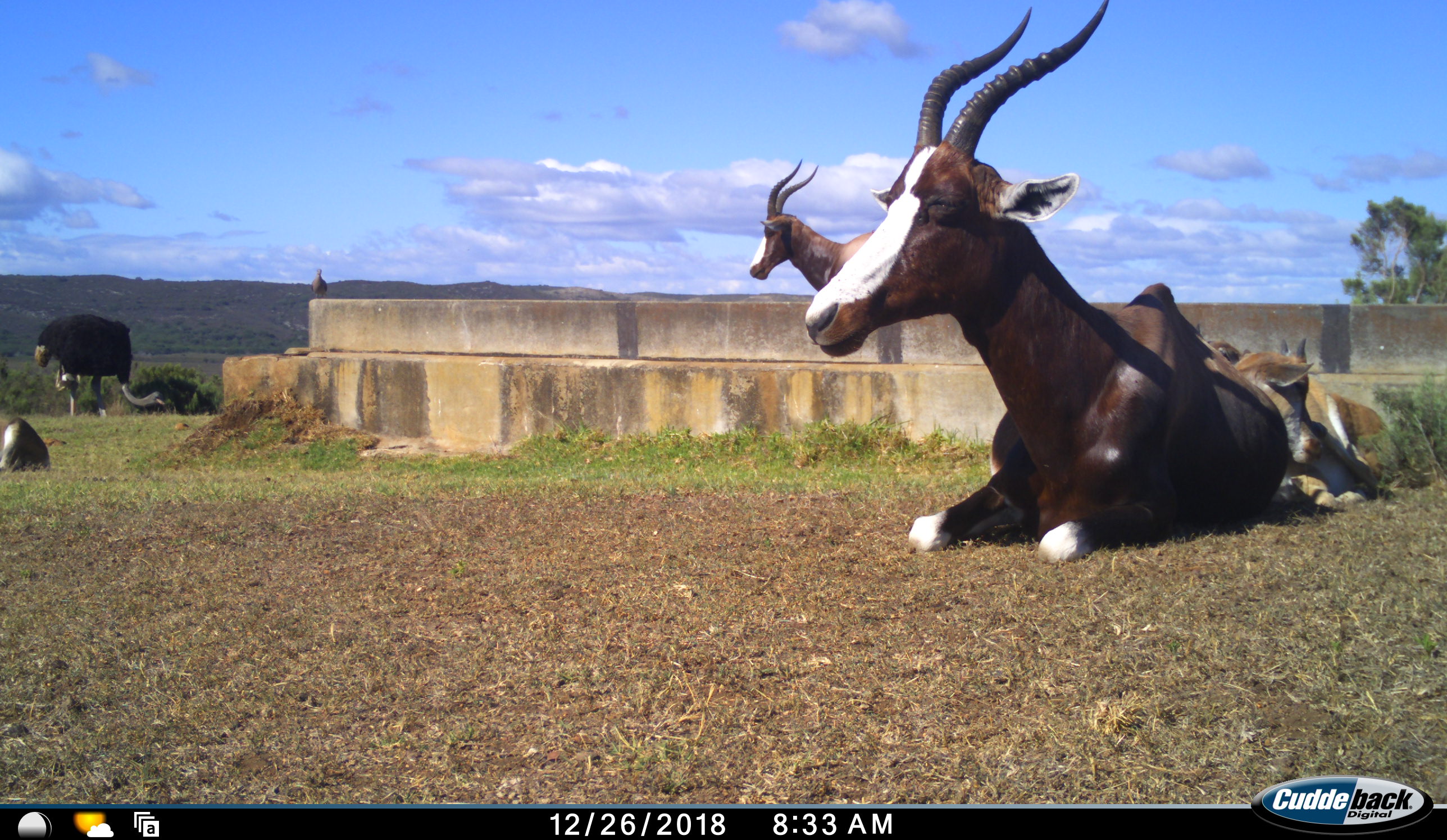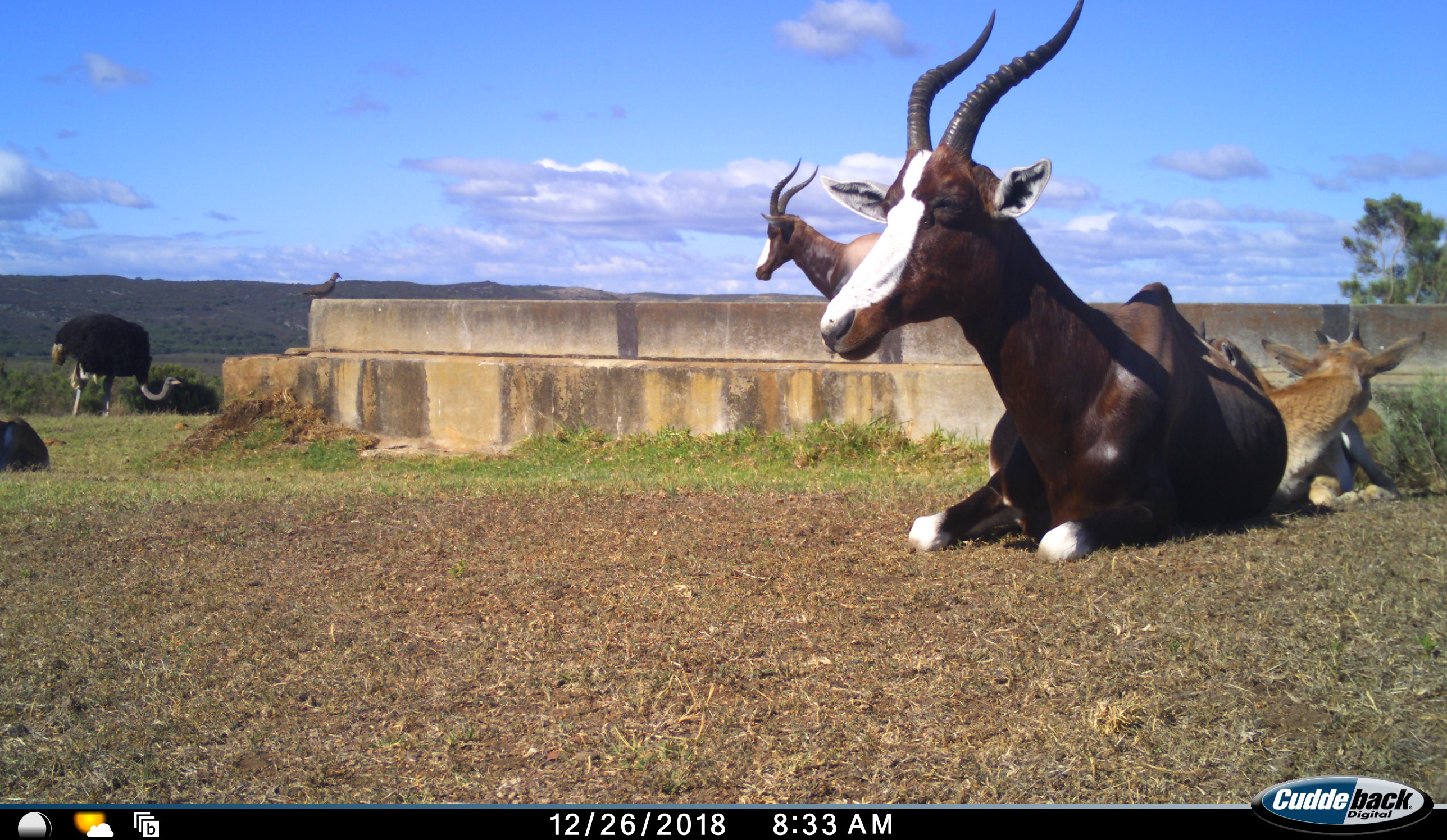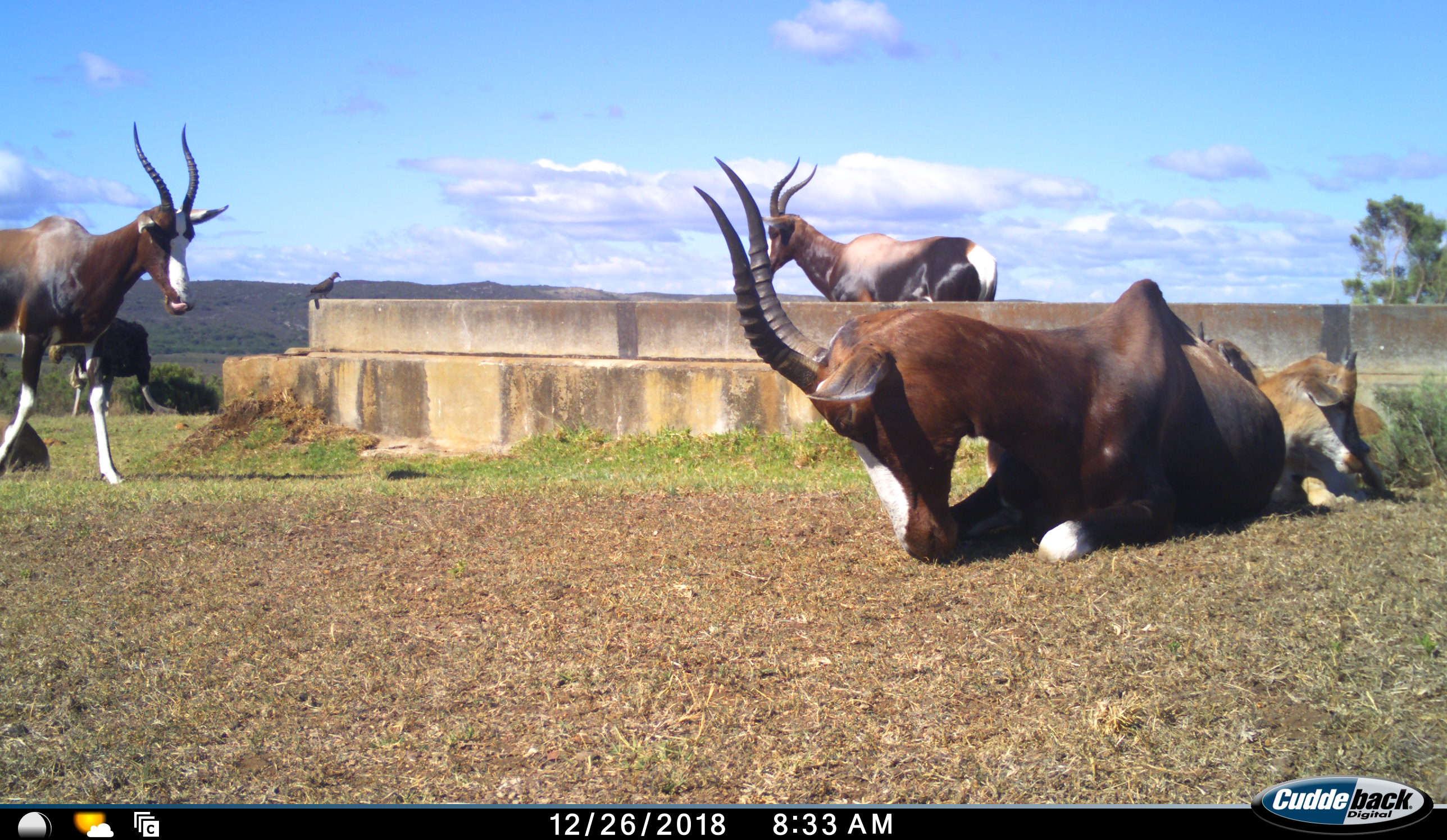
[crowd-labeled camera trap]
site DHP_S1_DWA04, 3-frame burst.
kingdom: Animalia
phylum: Chordata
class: Aves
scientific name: Aves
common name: bird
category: birdother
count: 1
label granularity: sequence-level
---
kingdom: Animalia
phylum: Chordata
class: Mammalia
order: Artiodactyla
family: Bovidae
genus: Damaliscus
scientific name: Damaliscus pygargus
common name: bontebok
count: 5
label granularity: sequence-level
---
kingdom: Animalia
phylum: Chordata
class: Aves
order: Struthioniformes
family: Struthionidae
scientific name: Struthionidae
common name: ostrich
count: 1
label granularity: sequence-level